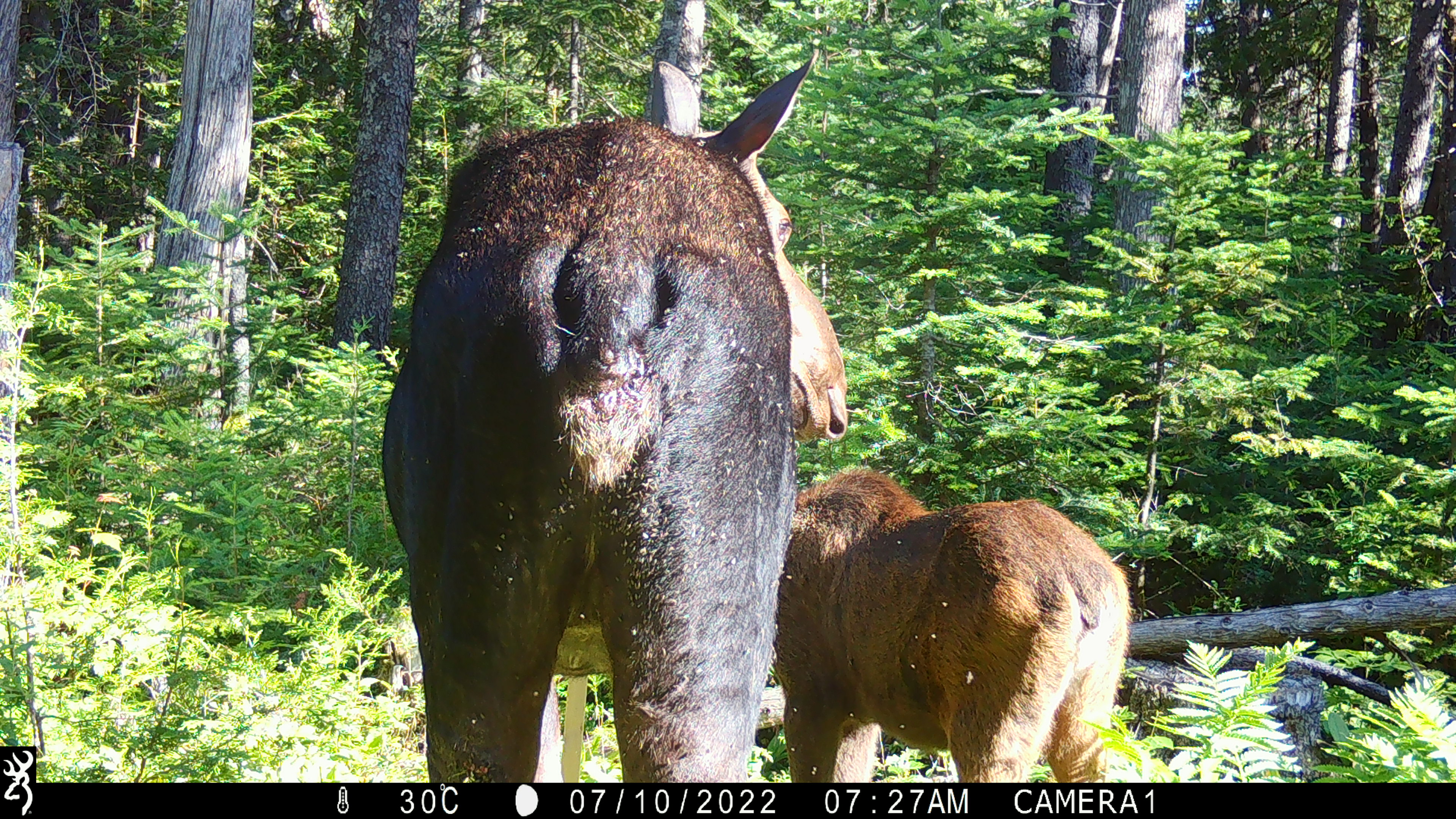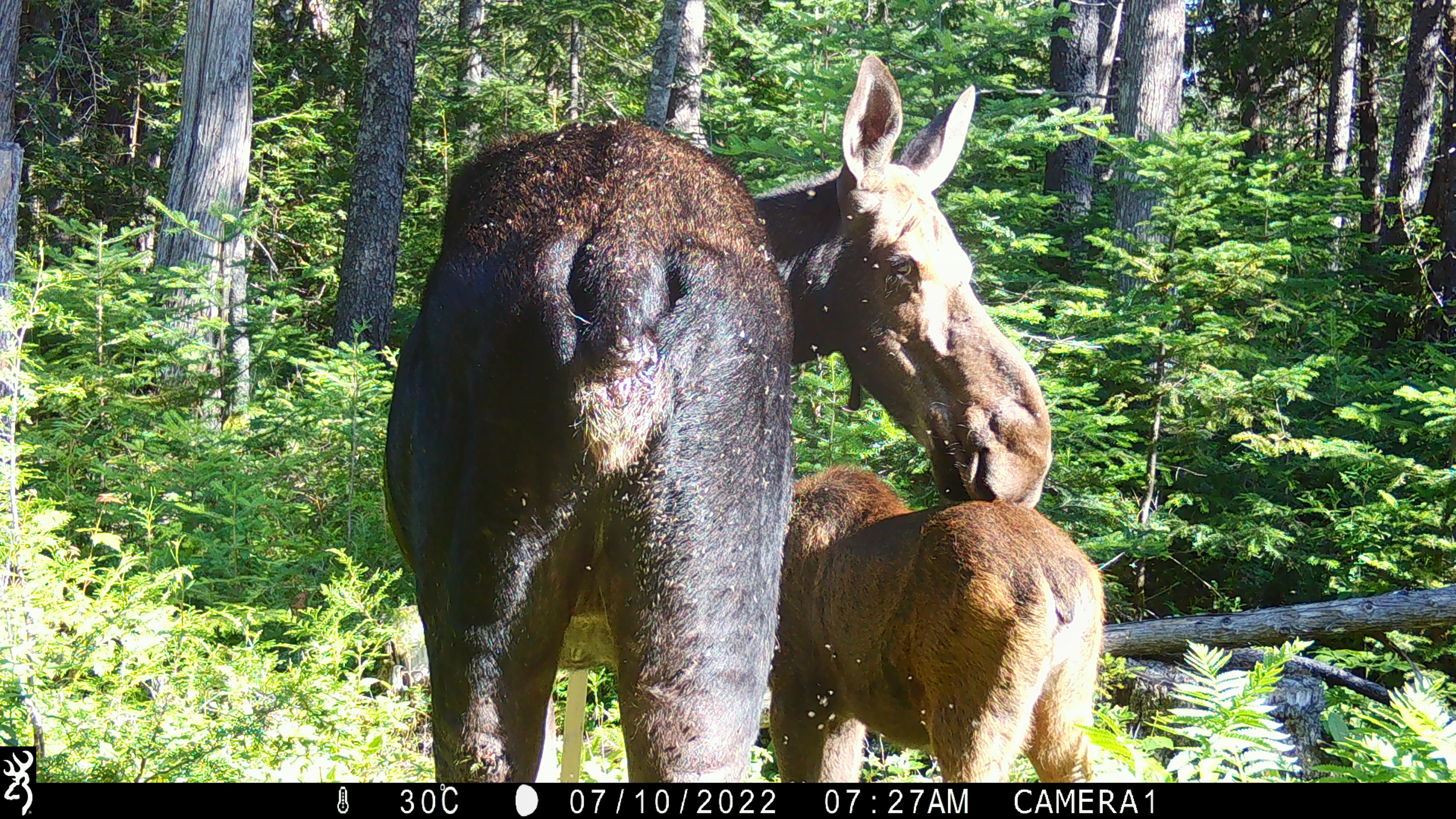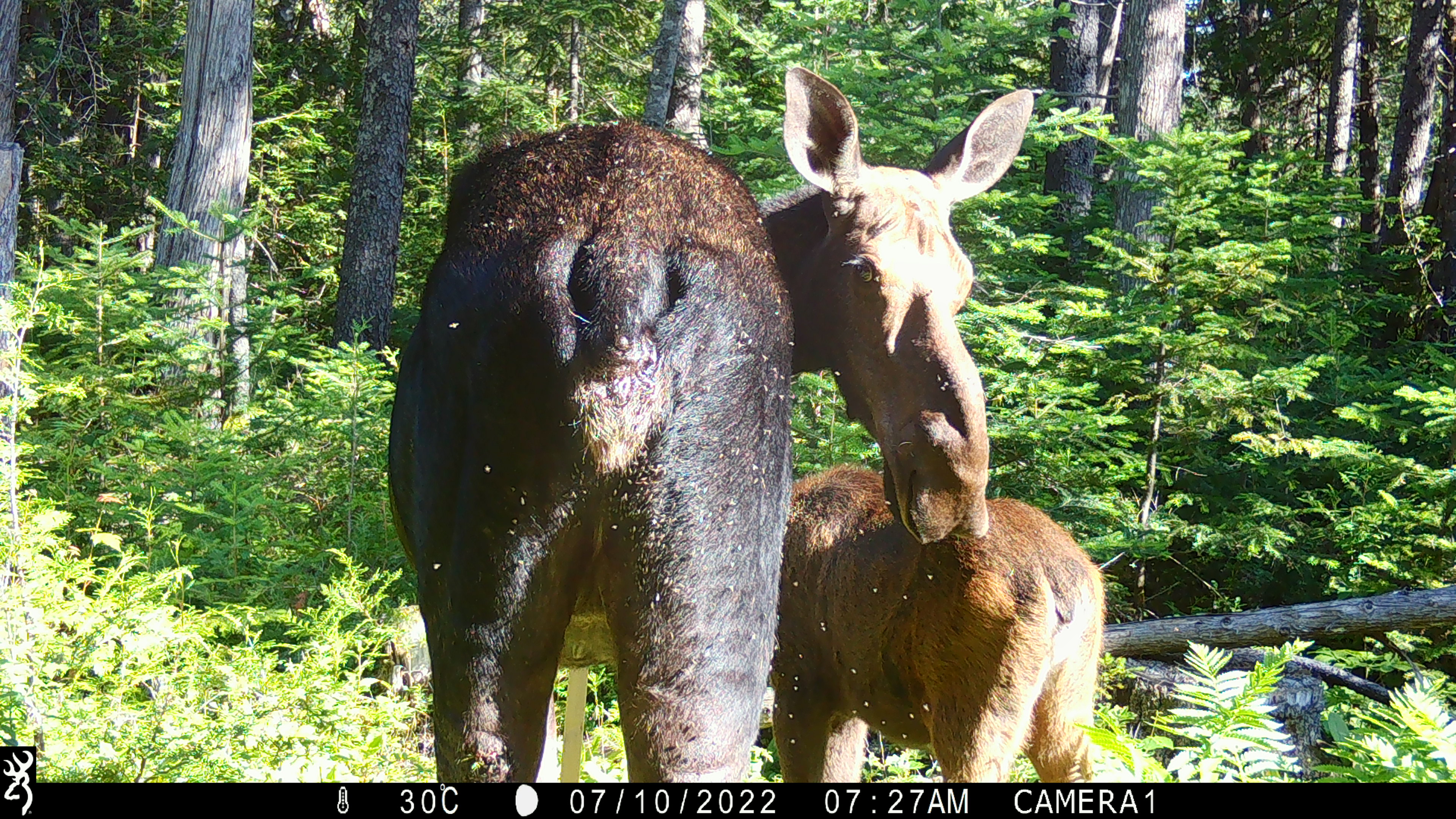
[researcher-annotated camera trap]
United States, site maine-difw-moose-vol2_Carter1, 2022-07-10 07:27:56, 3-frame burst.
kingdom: Animalia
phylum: Chordata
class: Mammalia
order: Artiodactyla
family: Cervidae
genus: Alces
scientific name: Alces alces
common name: moose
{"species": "moose (Alces alces)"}